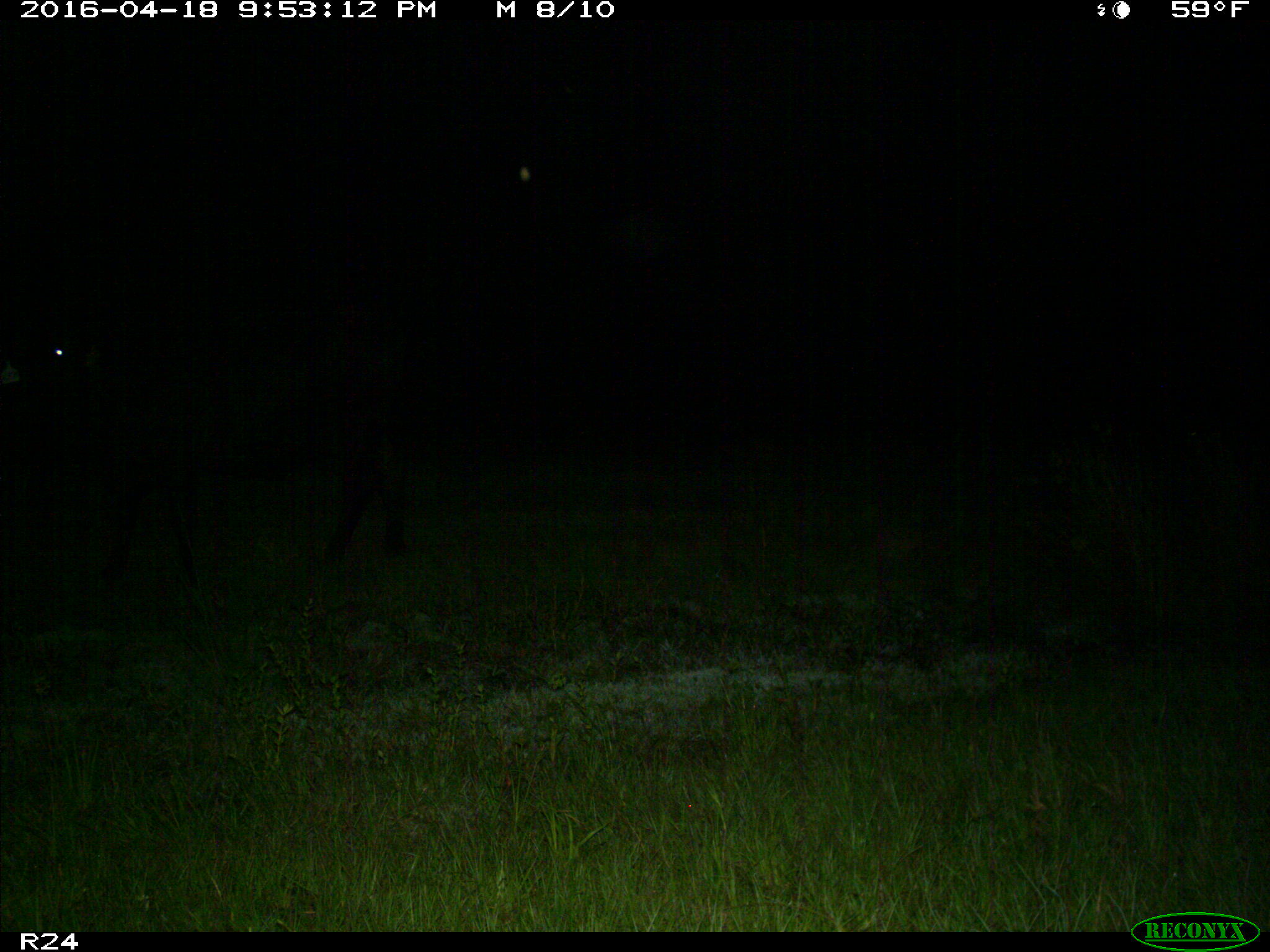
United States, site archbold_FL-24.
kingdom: Animalia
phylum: Chordata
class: Mammalia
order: Artiodactyla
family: Bovidae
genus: Bos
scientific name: Bos taurus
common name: domestic cow